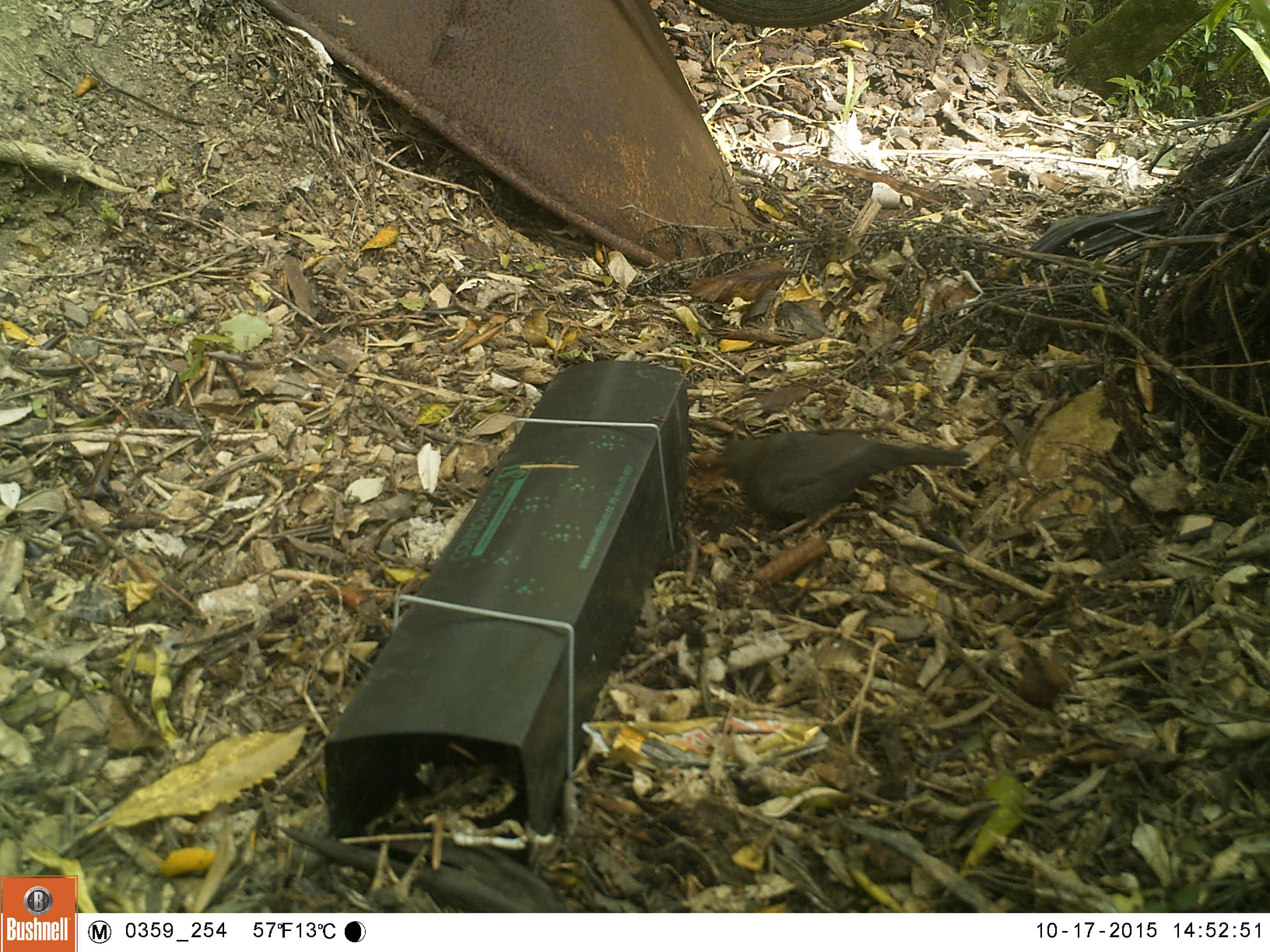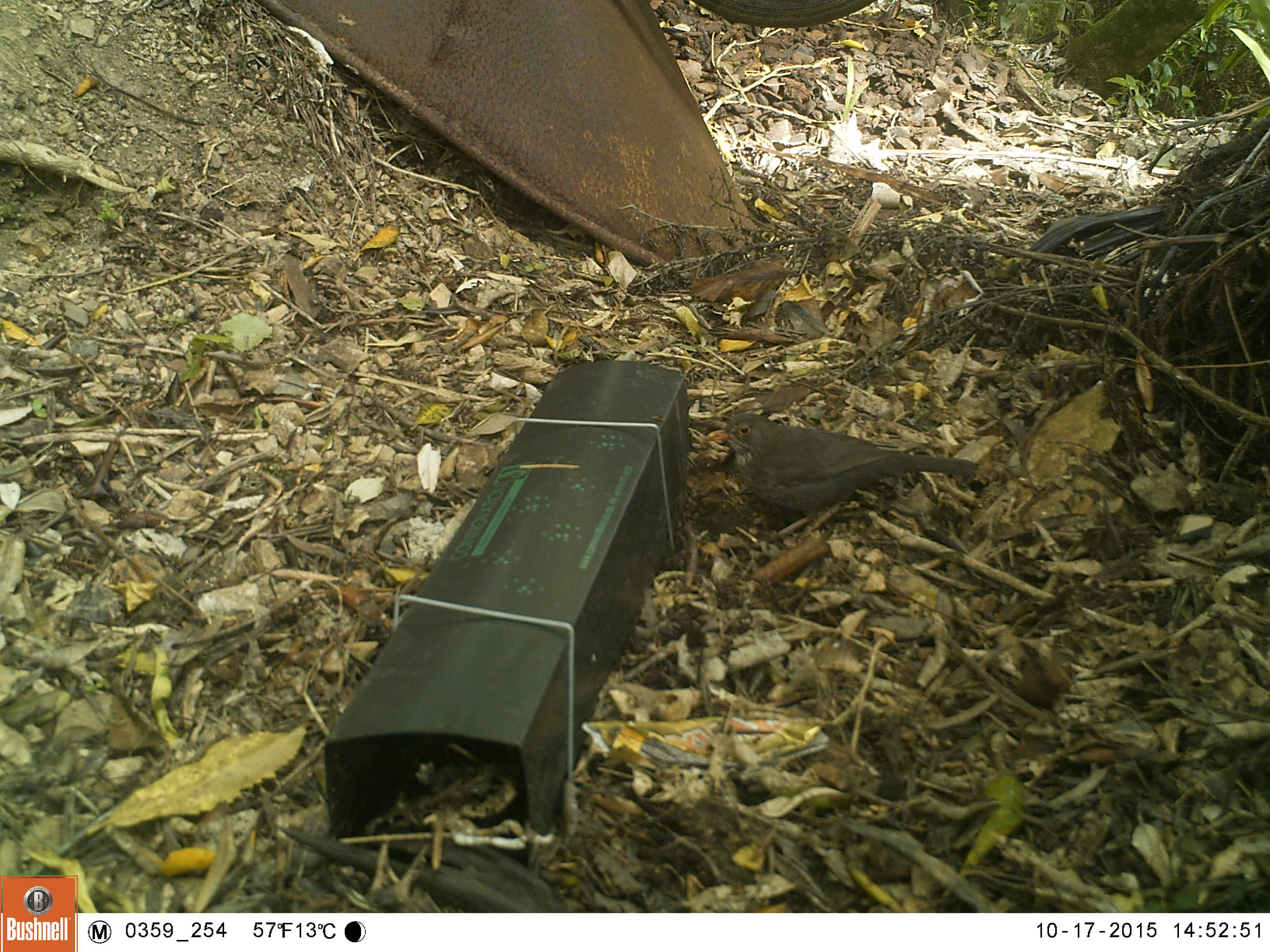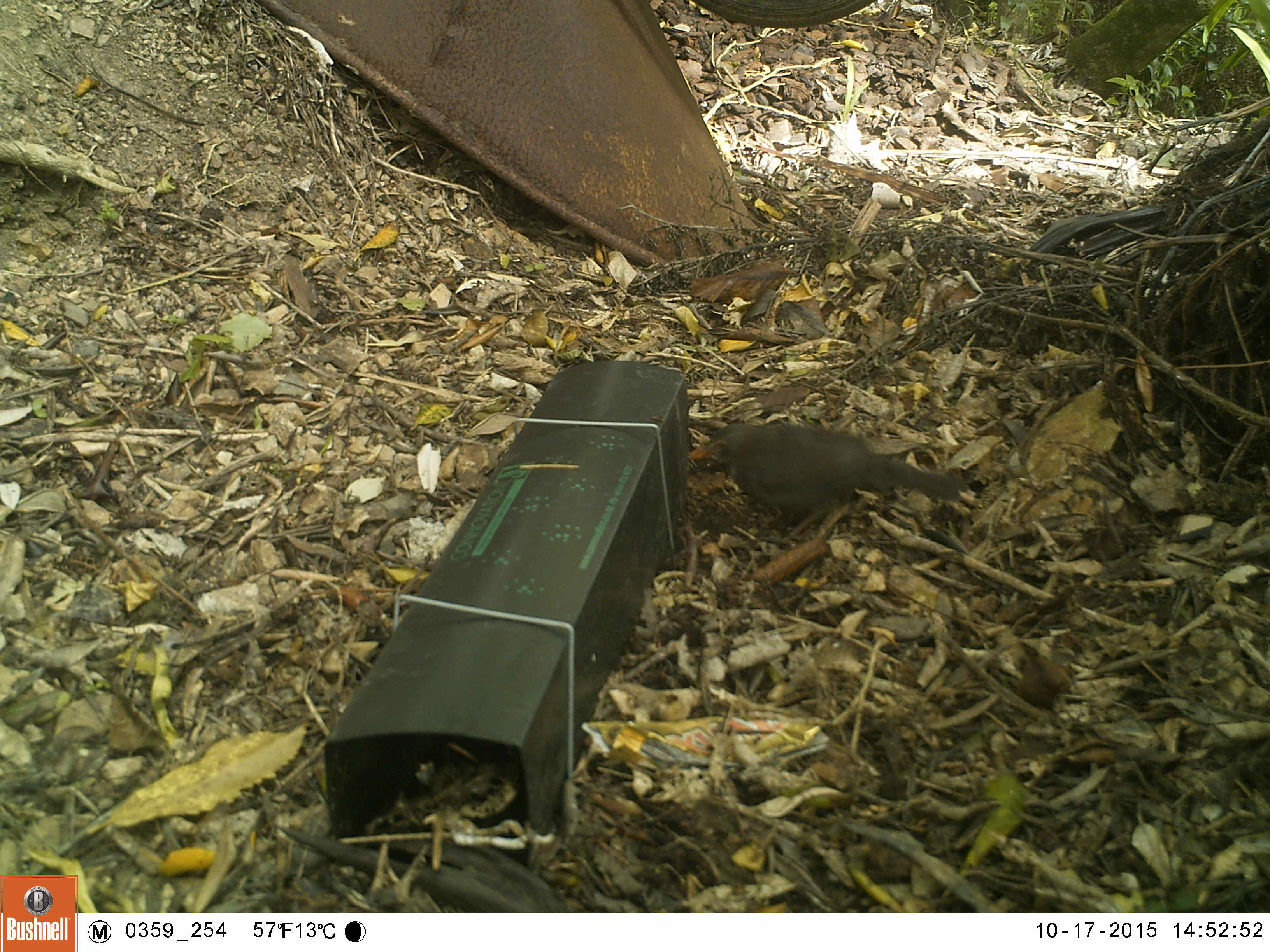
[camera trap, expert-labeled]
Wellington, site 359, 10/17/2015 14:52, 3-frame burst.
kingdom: Animalia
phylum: Chordata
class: Aves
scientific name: Aves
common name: bird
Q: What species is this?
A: Bird (Aves).